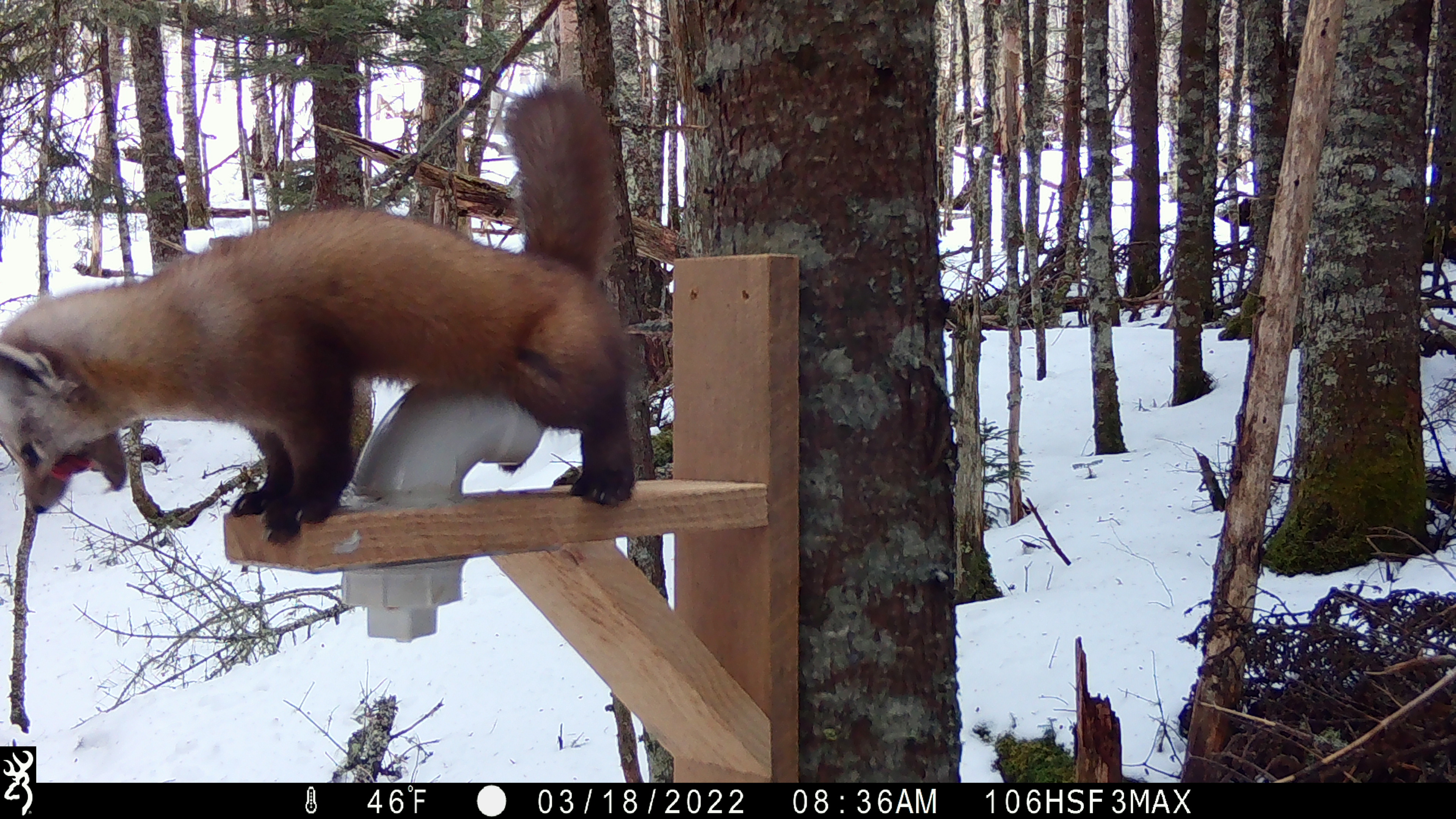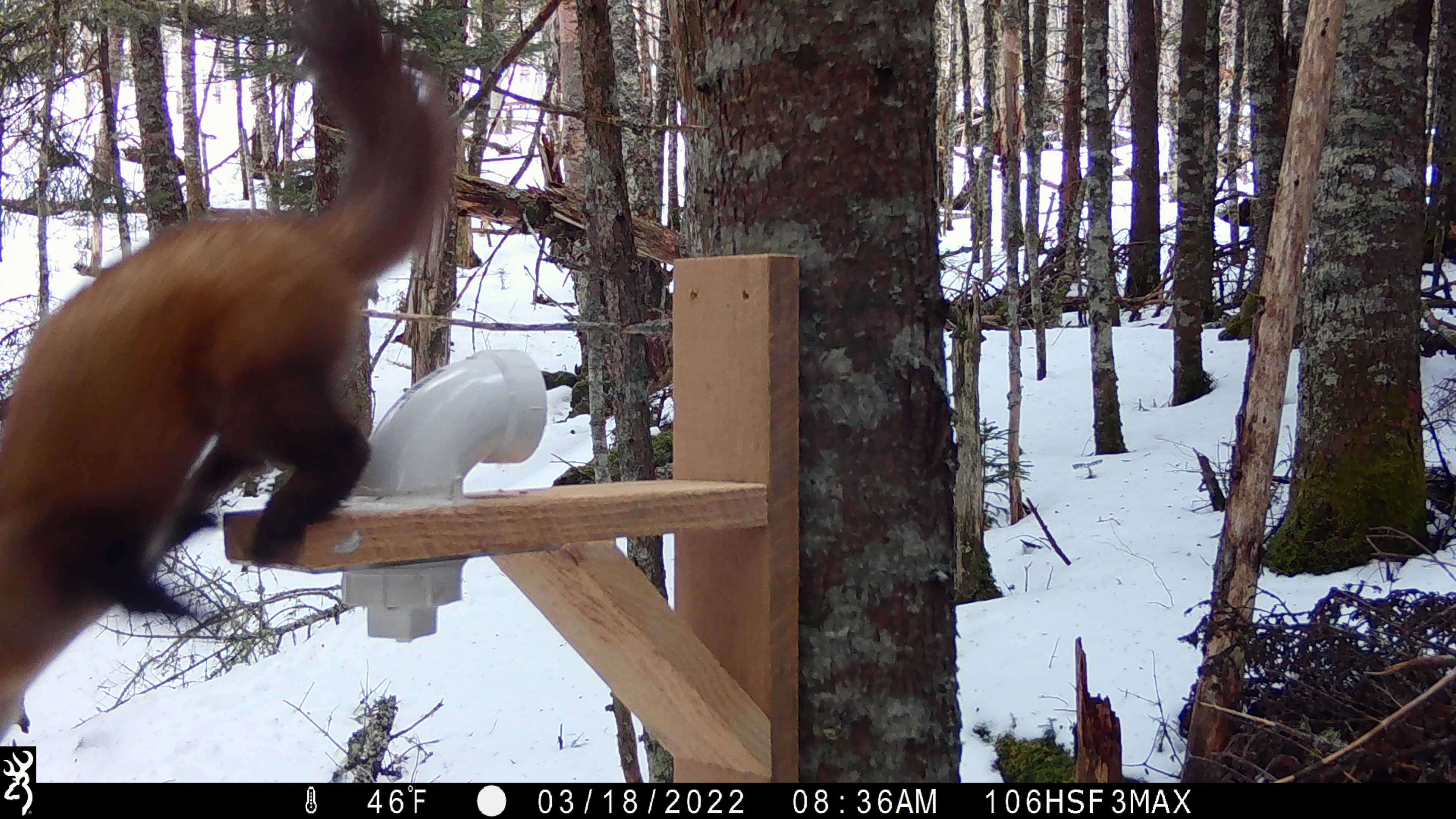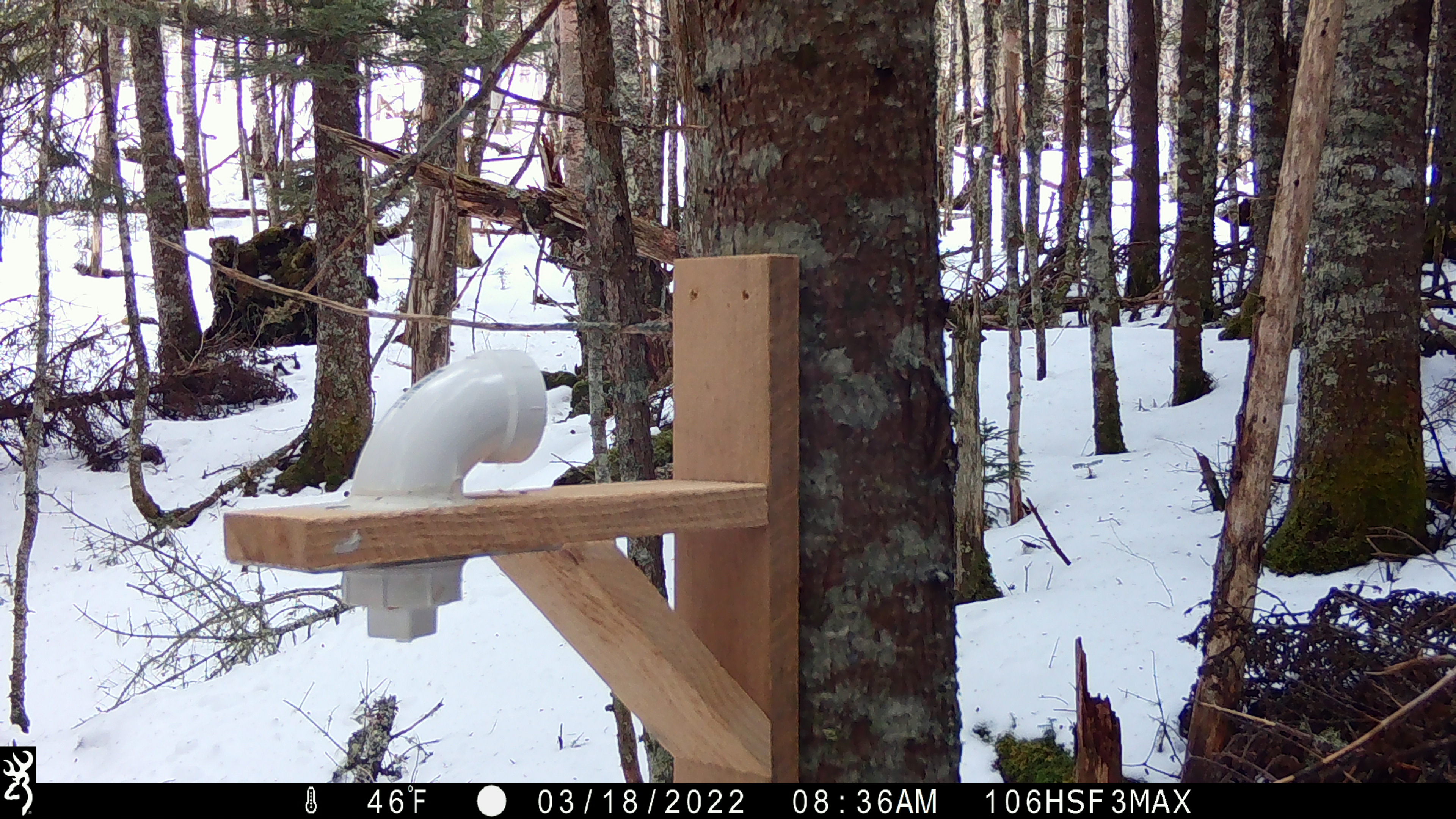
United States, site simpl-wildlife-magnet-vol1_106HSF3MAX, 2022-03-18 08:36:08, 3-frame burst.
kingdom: Animalia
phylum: Chordata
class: Mammalia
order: Carnivora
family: Mustelidae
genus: Martes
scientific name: Martes americana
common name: american marten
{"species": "american marten (Martes americana)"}